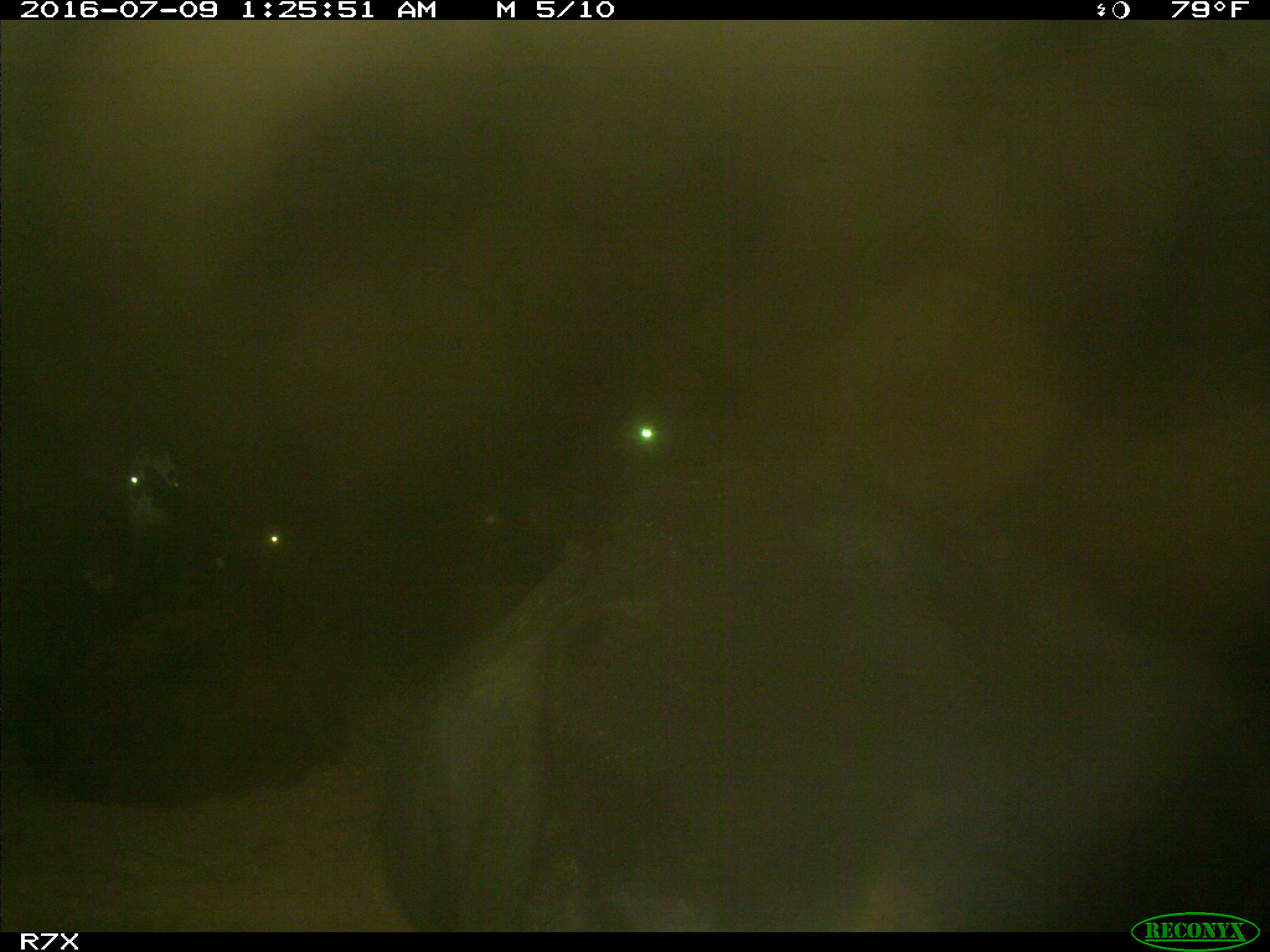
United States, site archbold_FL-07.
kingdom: Animalia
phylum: Chordata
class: Mammalia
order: Artiodactyla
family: Bovidae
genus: Bos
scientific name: Bos taurus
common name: domestic cow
Bos taurus (domestic cow).